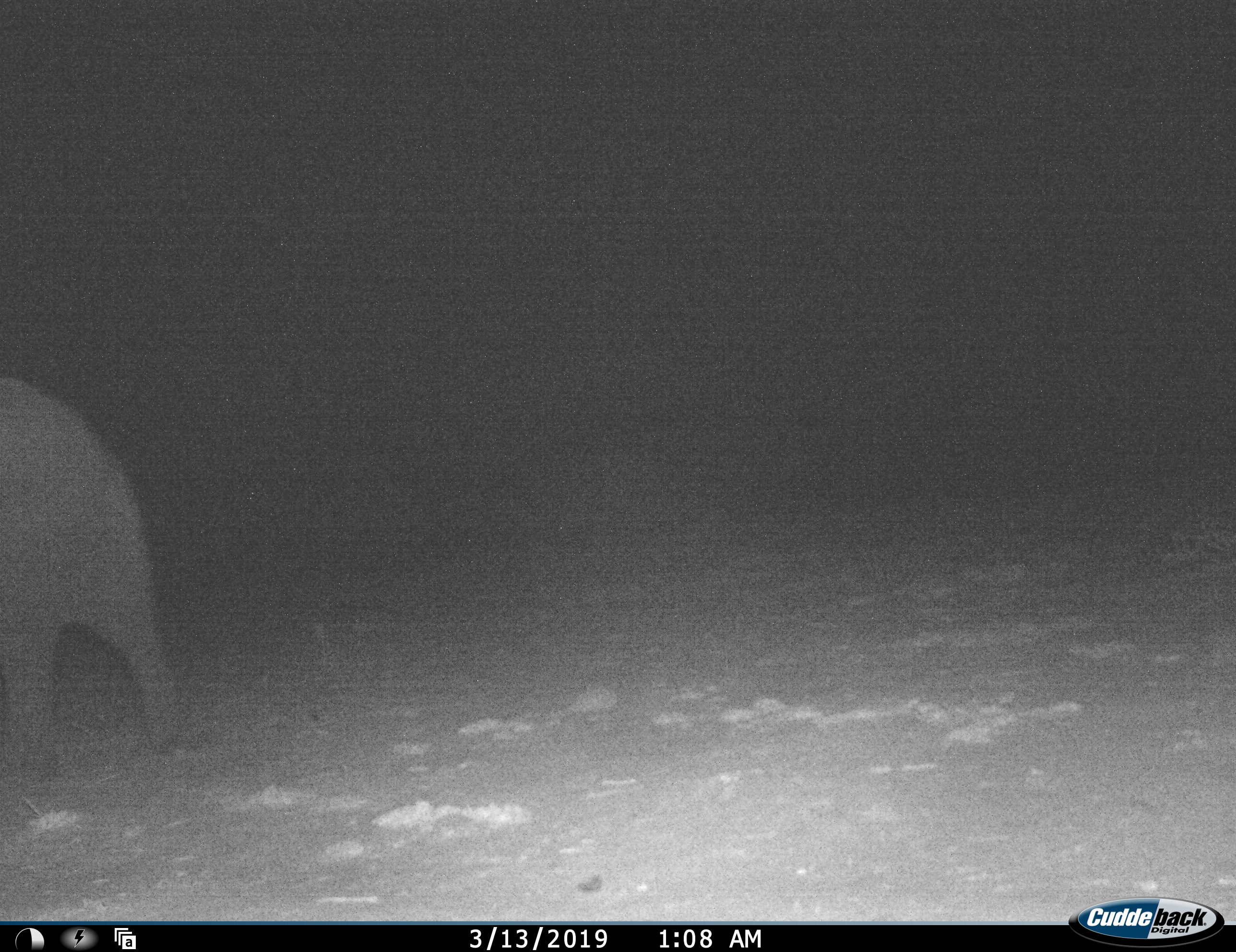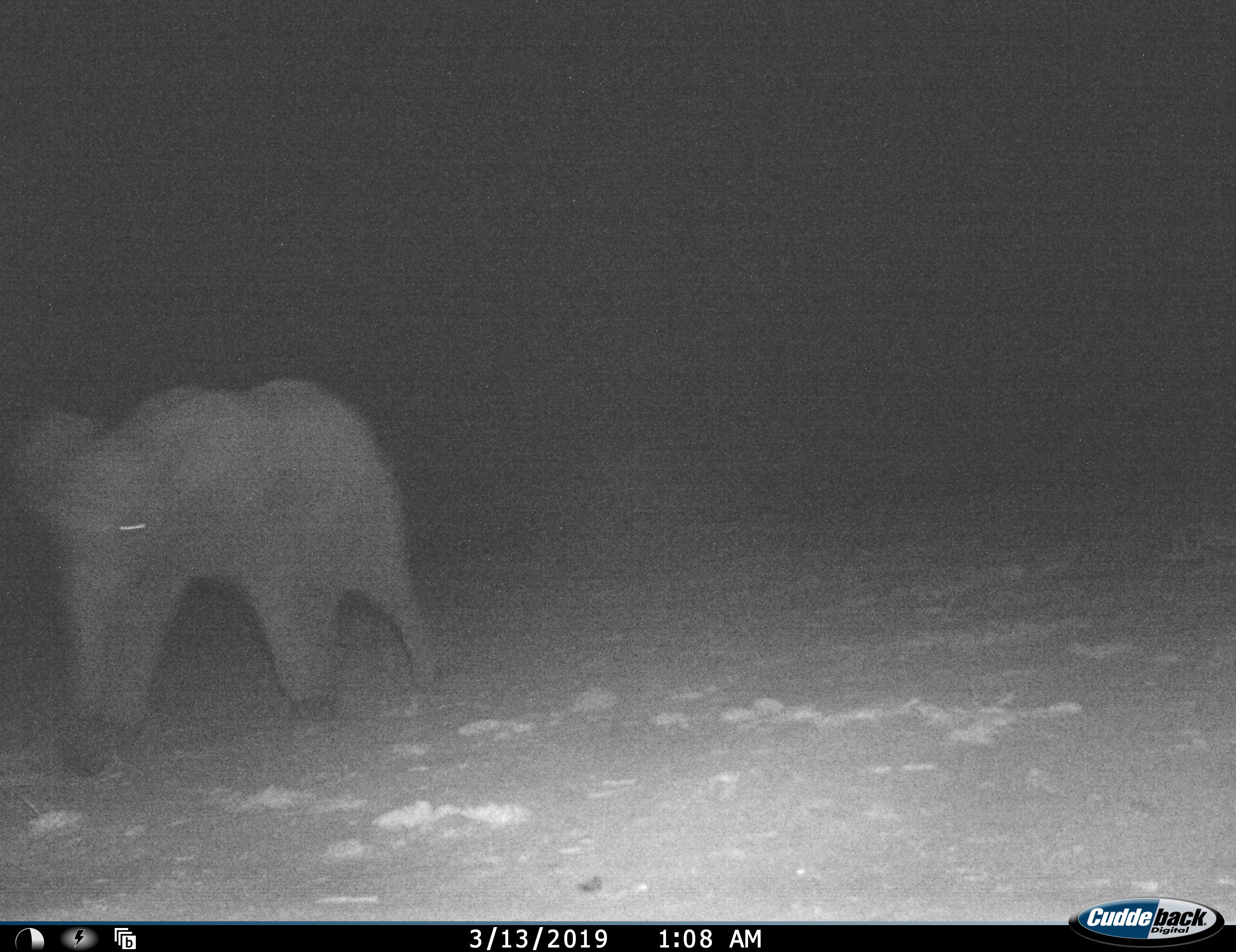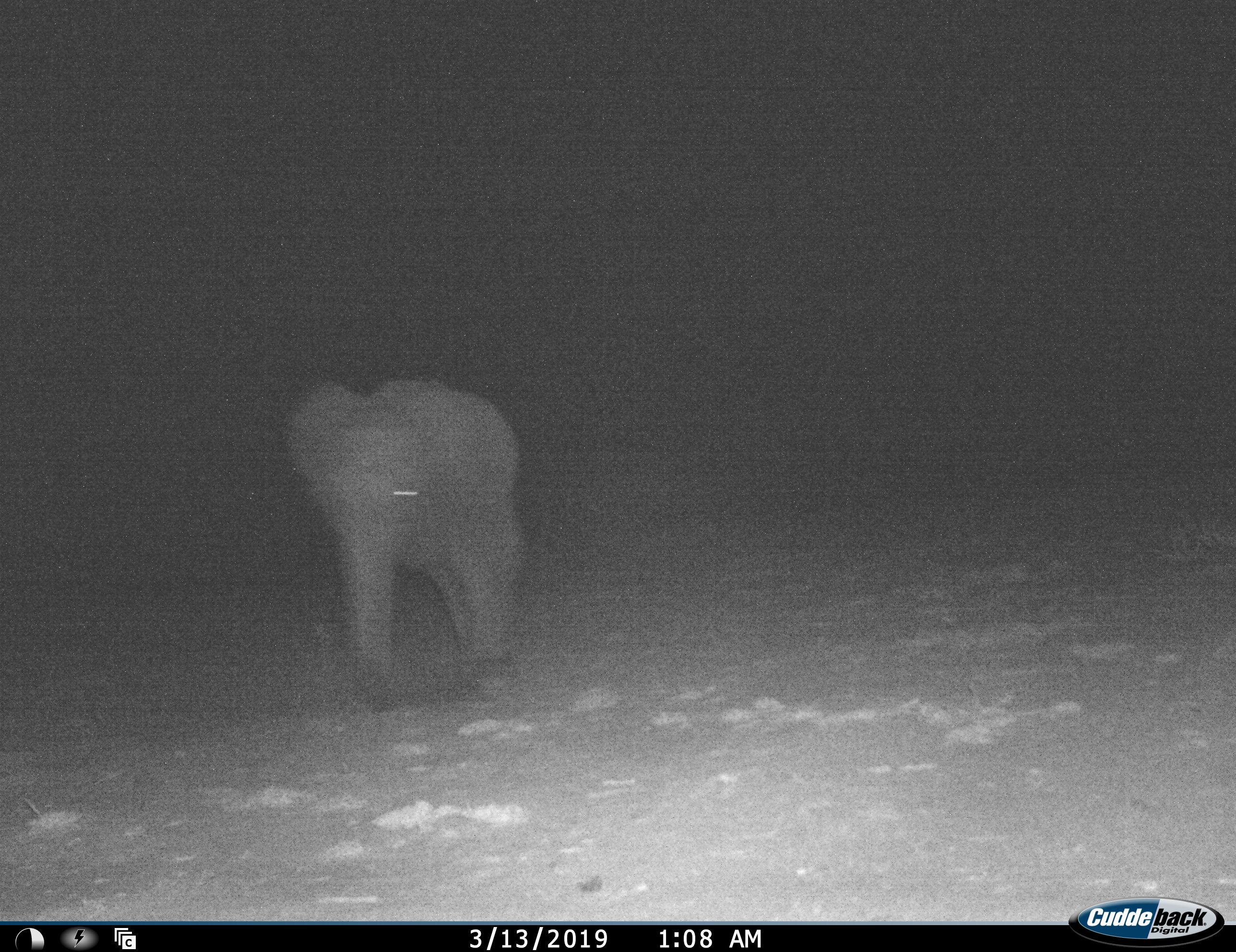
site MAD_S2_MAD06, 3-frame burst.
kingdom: Animalia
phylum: Chordata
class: Mammalia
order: Proboscidea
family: Elephantidae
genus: Loxodonta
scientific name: Loxodonta africana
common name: african bush elephant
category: elephant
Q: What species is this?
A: Elephant (african bush elephant) (Loxodonta africana).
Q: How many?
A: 1.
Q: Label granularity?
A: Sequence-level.